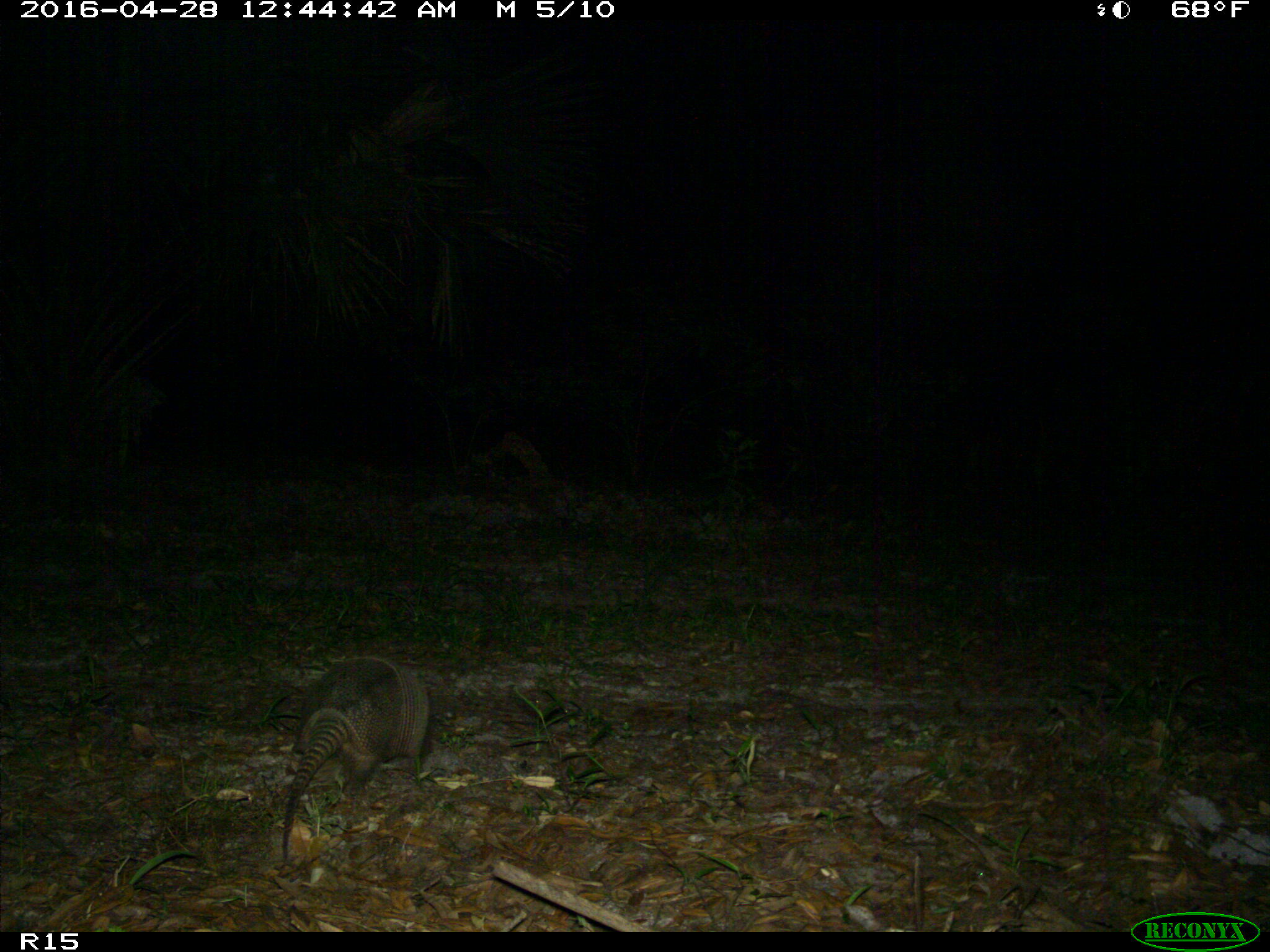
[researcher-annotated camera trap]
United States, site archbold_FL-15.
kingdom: Animalia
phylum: Chordata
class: Mammalia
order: Cingulata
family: Dasypodidae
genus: Dasypus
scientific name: Dasypus novemcinctus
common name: nine-banded armadillo